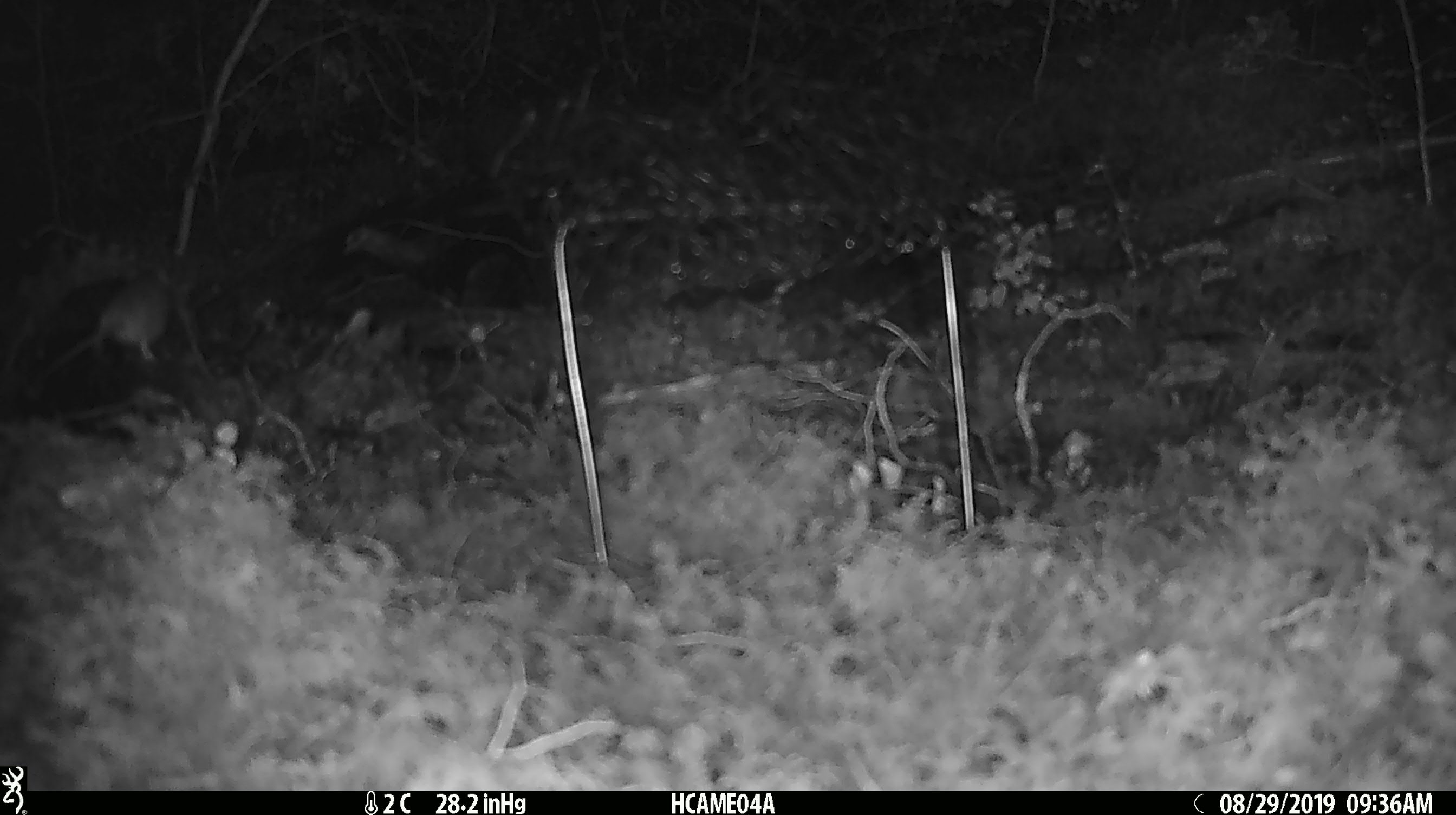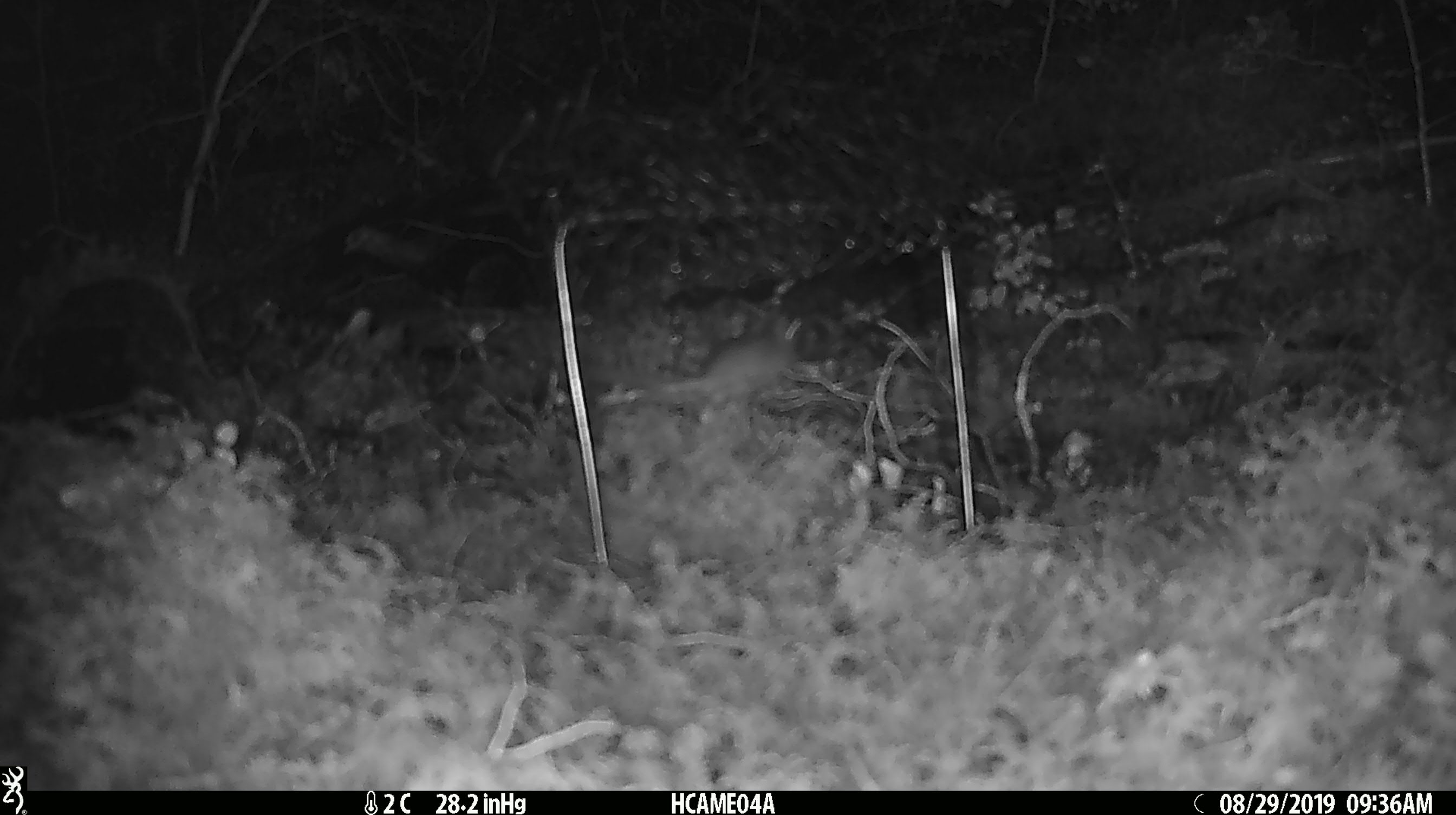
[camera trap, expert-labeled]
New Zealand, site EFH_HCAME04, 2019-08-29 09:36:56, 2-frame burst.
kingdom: Animalia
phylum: Chordata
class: Mammalia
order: Rodentia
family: Muridae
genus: Mus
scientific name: Mus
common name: mouse